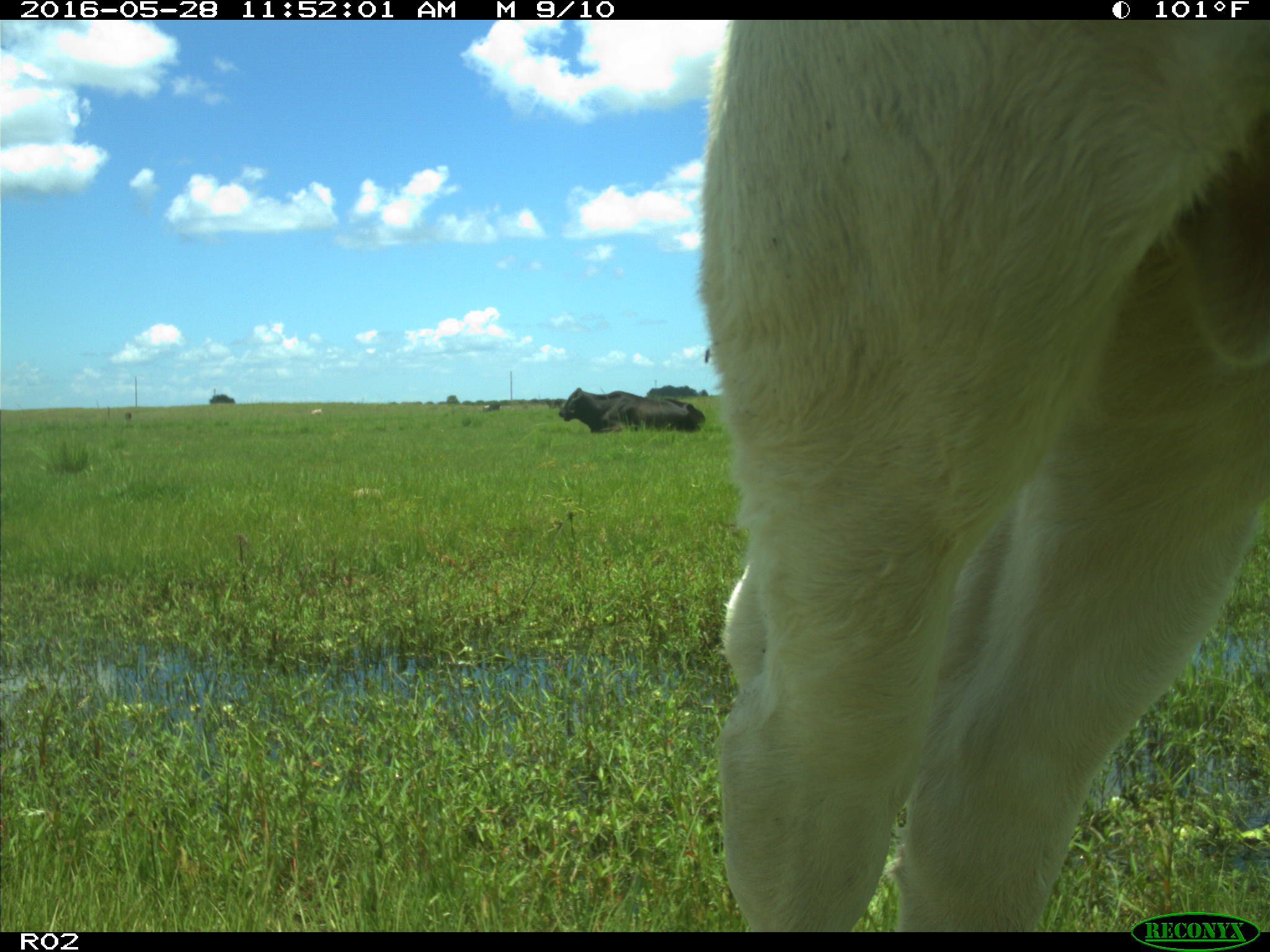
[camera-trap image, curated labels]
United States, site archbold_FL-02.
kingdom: Animalia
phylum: Chordata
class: Mammalia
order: Artiodactyla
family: Bovidae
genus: Bos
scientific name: Bos taurus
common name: domestic cow